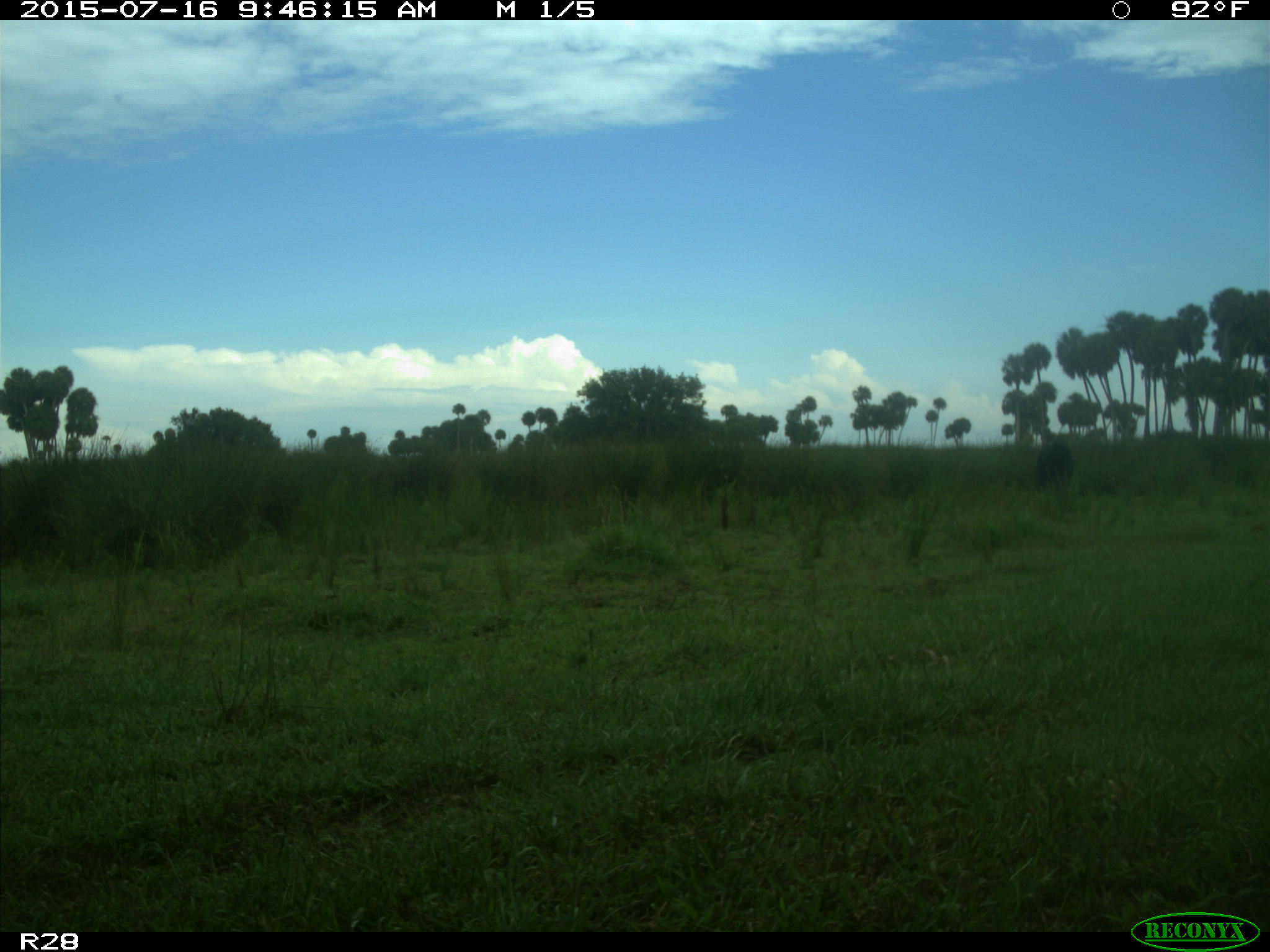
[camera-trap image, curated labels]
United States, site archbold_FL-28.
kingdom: Animalia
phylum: Chordata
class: Mammalia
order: Artiodactyla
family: Bovidae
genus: Bos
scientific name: Bos taurus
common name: domestic cow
Bos taurus (domestic cow).